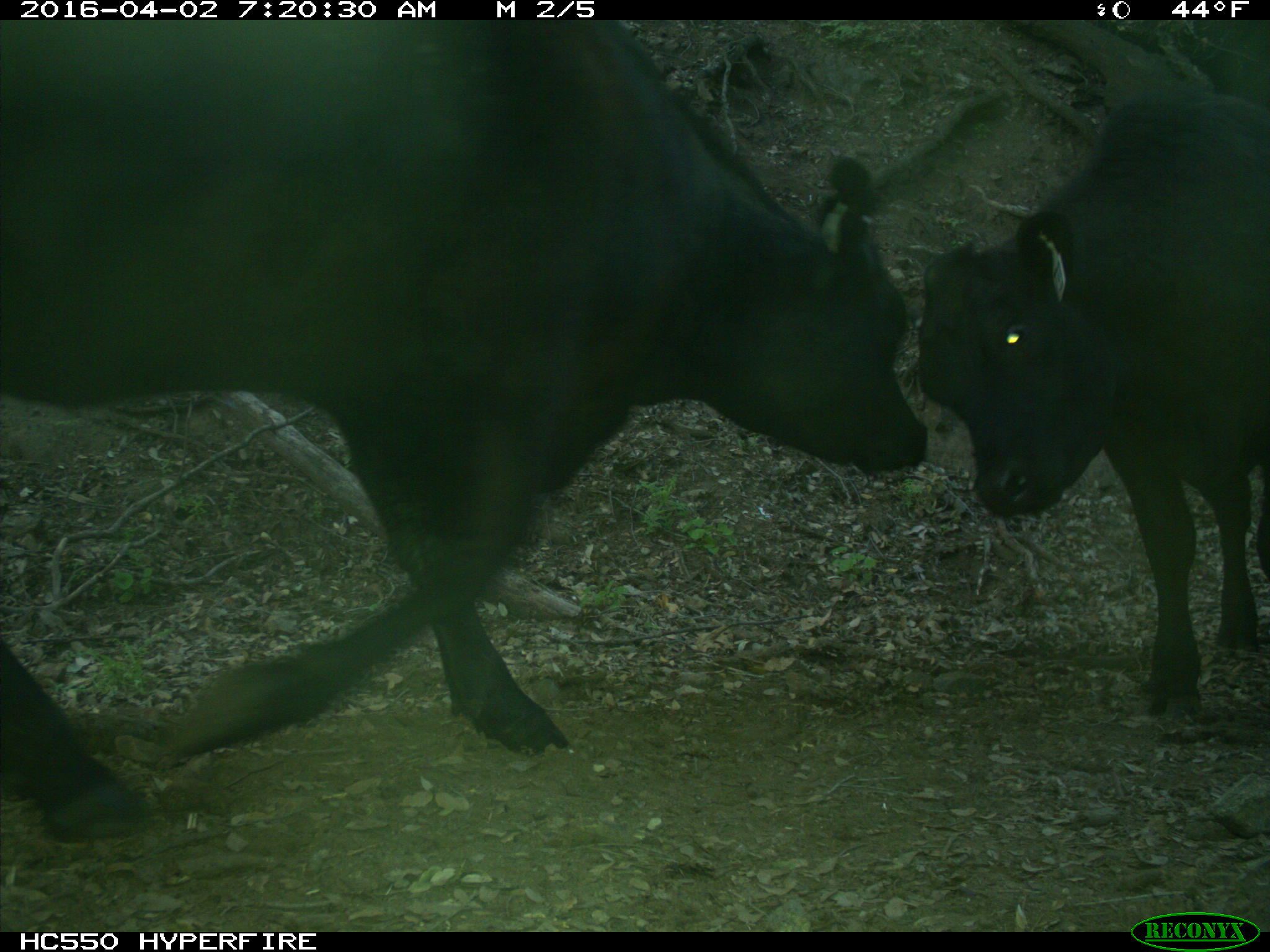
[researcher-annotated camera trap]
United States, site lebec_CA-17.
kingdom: Animalia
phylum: Chordata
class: Mammalia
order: Artiodactyla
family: Bovidae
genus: Bos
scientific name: Bos taurus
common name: domestic cow